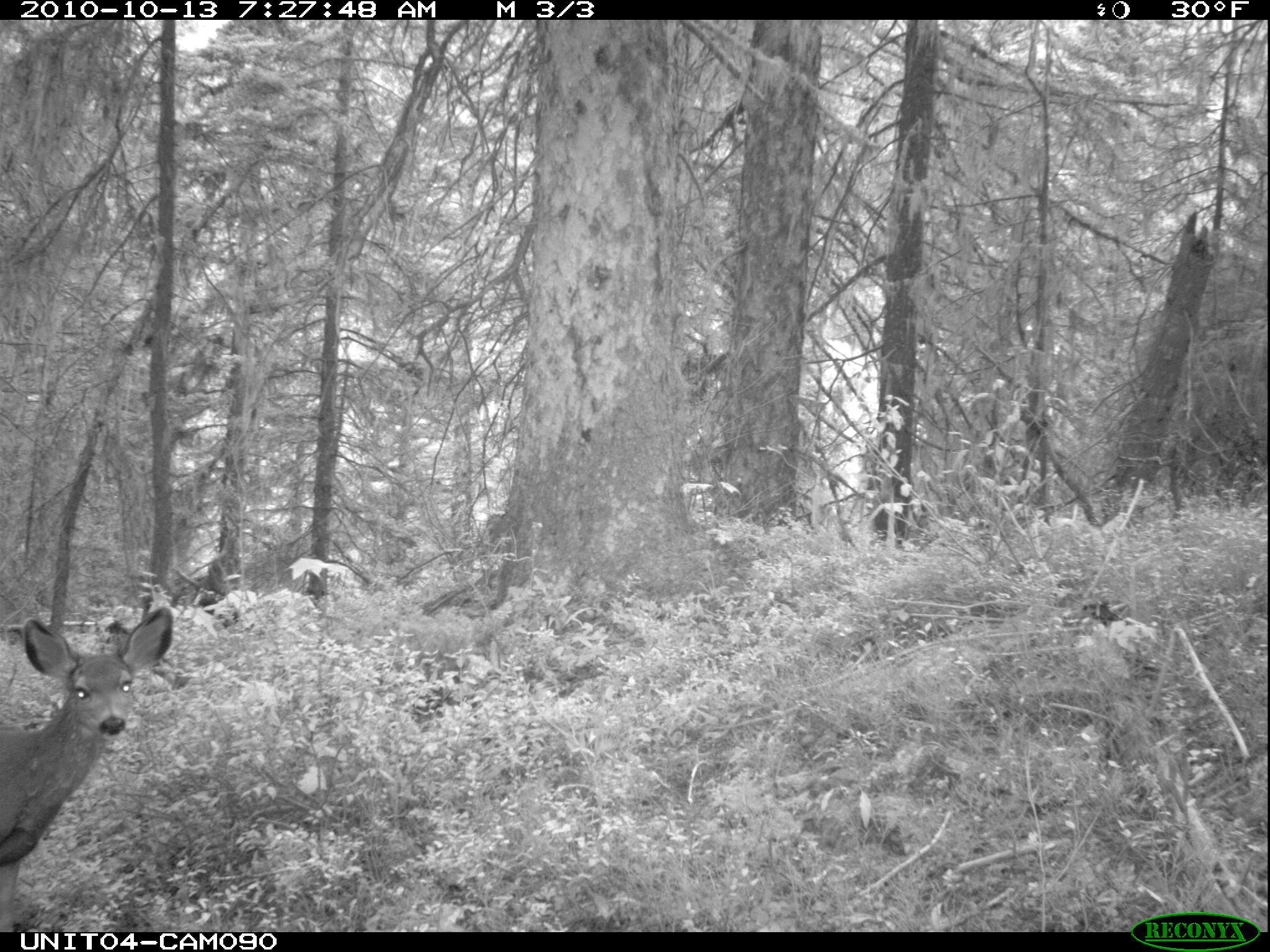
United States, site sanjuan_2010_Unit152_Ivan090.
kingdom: Animalia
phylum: Chordata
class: Mammalia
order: Artiodactyla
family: Cervidae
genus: Odocoileus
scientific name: Odocoileus hemionus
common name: mule deer